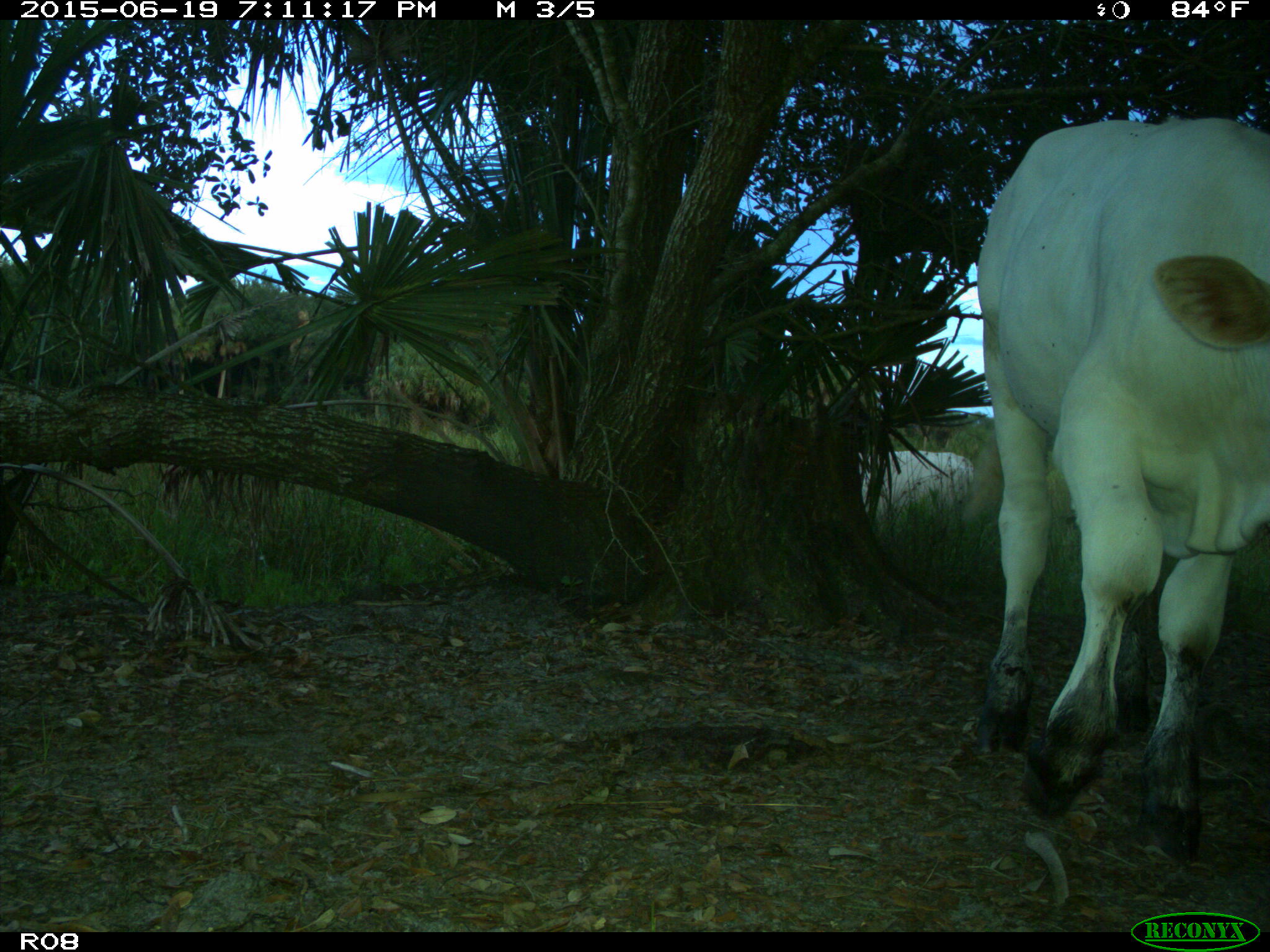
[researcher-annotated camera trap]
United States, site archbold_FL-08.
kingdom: Animalia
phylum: Chordata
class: Mammalia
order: Artiodactyla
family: Bovidae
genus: Bos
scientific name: Bos taurus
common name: domestic cow